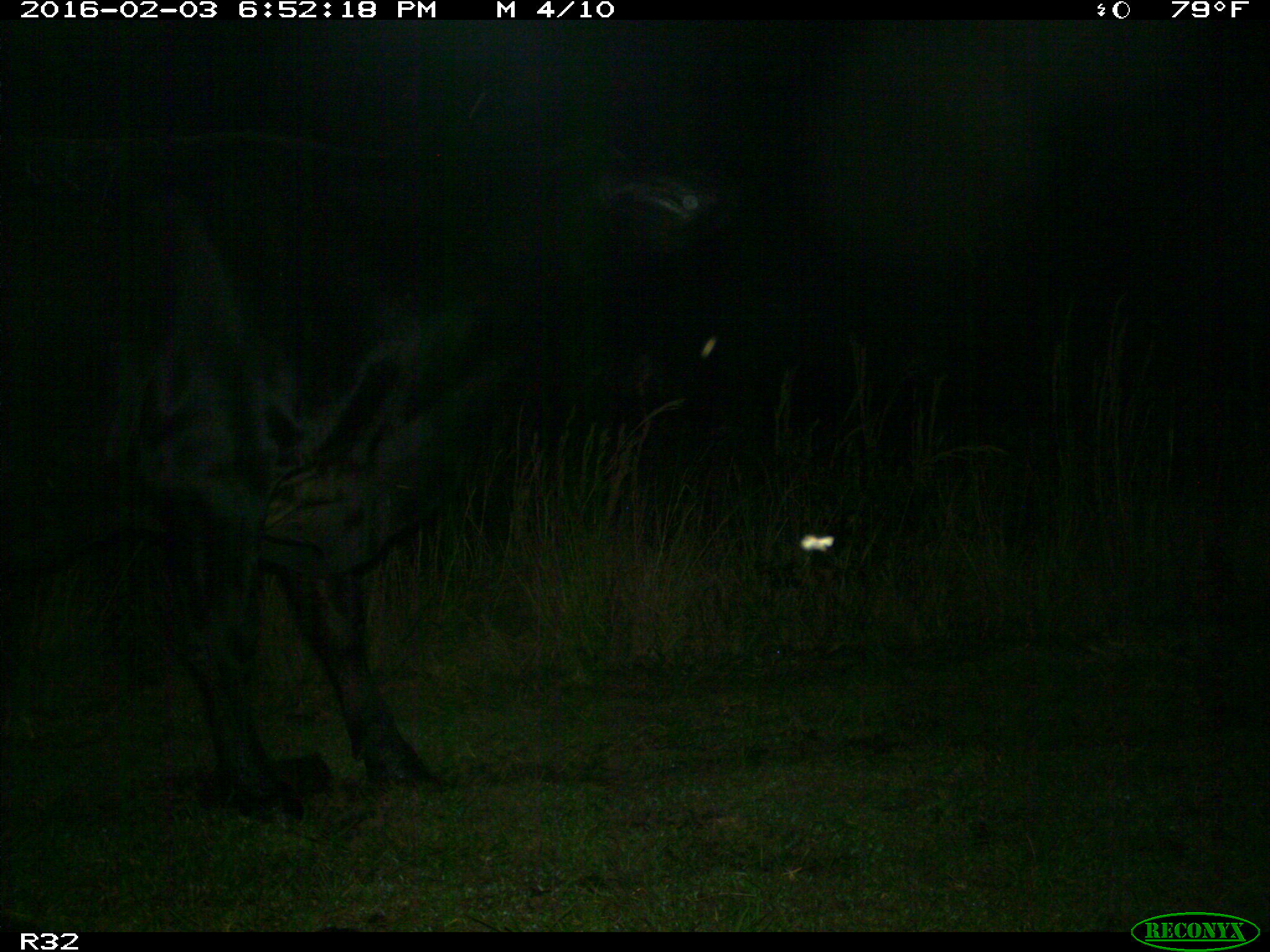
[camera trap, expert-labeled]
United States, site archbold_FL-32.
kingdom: Animalia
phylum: Chordata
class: Mammalia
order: Artiodactyla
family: Bovidae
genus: Bos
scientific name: Bos taurus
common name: domestic cow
Bos taurus (domestic cow).